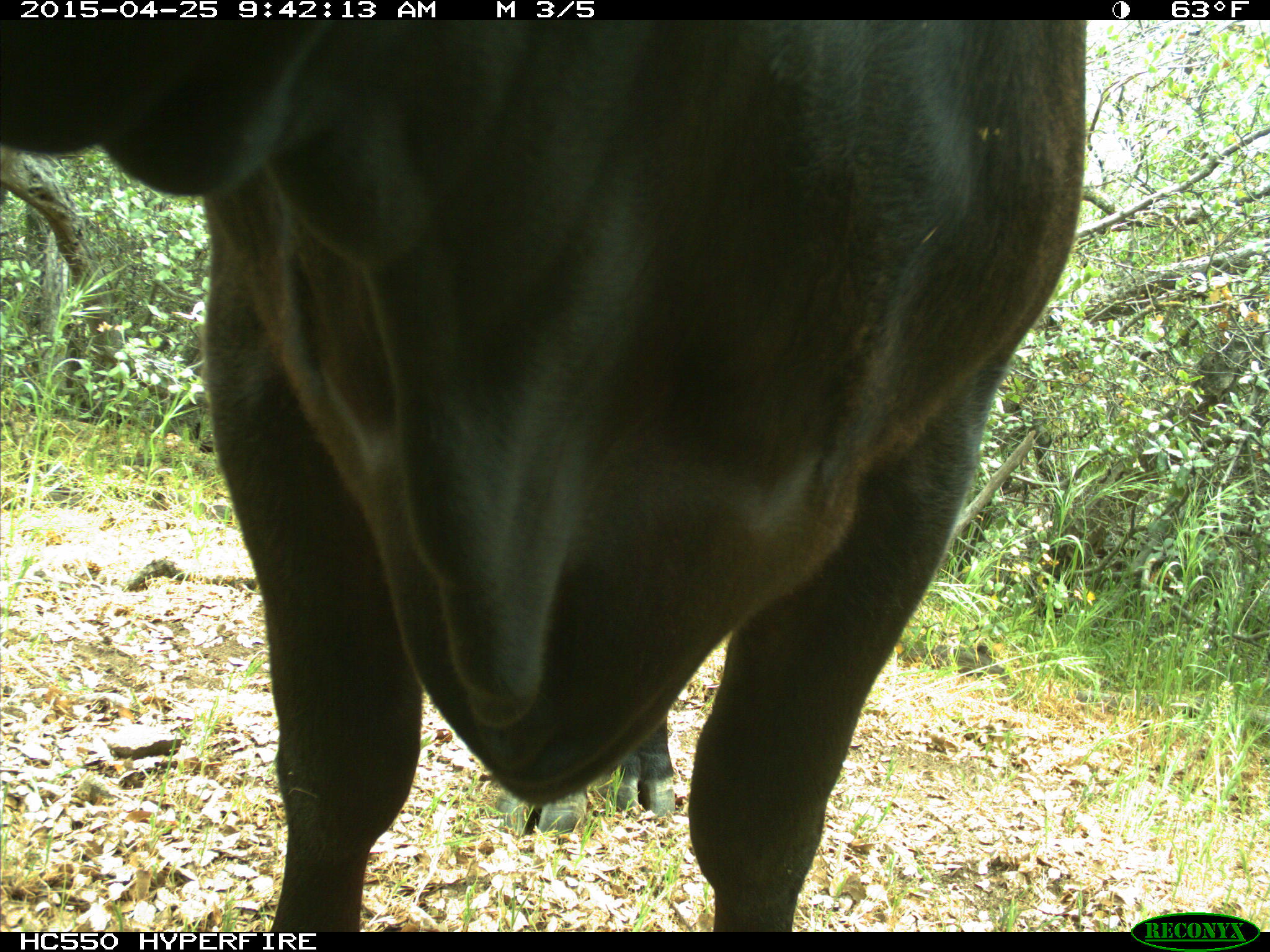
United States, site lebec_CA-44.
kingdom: Animalia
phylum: Chordata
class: Mammalia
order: Artiodactyla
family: Suidae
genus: Sus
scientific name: Sus scrofa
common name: wild boar